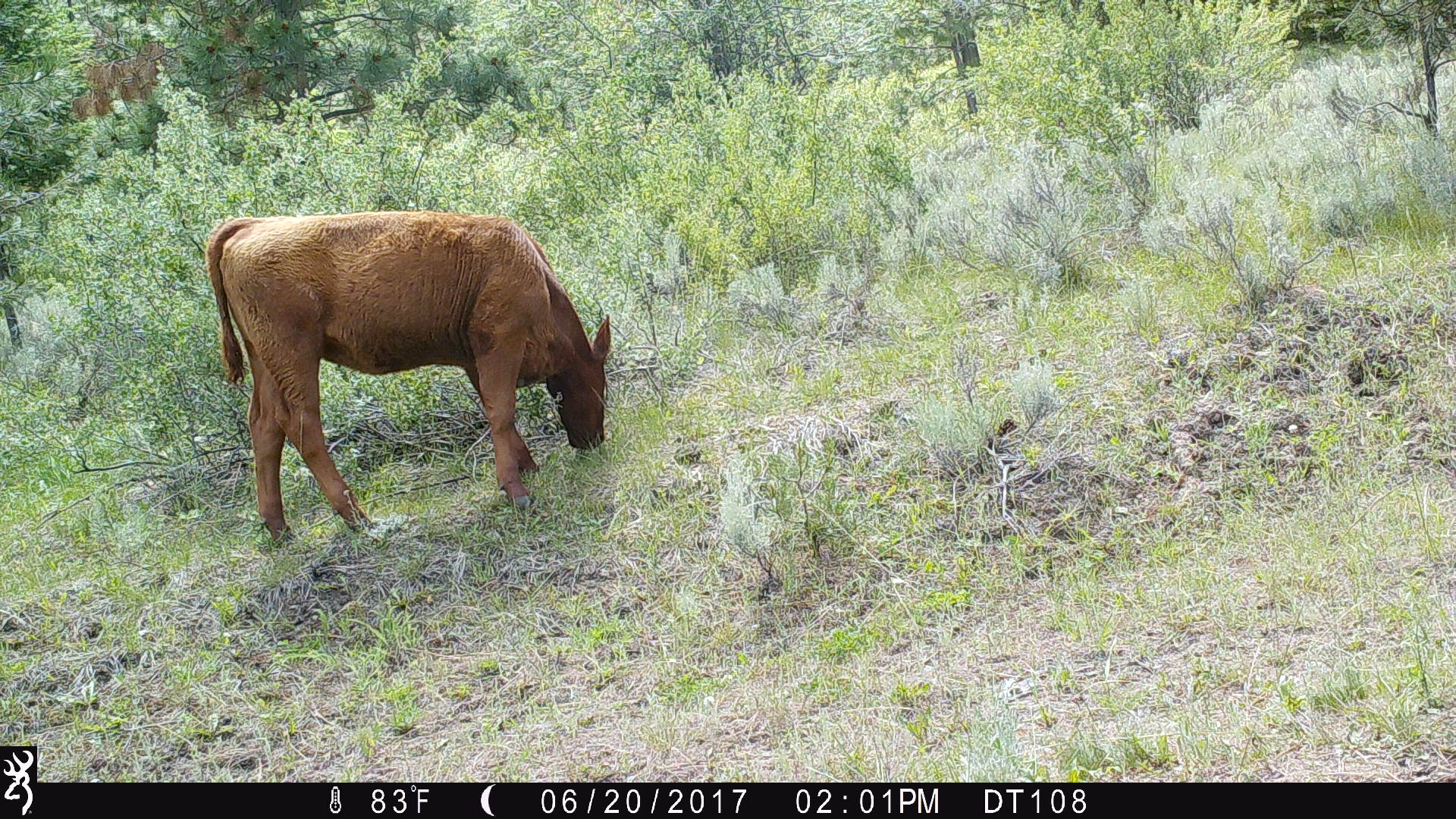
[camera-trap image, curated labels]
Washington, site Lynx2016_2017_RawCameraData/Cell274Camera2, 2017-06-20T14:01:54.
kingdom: Animalia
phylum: Chordata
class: Mammalia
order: Artiodactyla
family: Bovidae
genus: Bos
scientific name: Bos taurus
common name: domestic cattle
Domestic cattle (Bos taurus). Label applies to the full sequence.